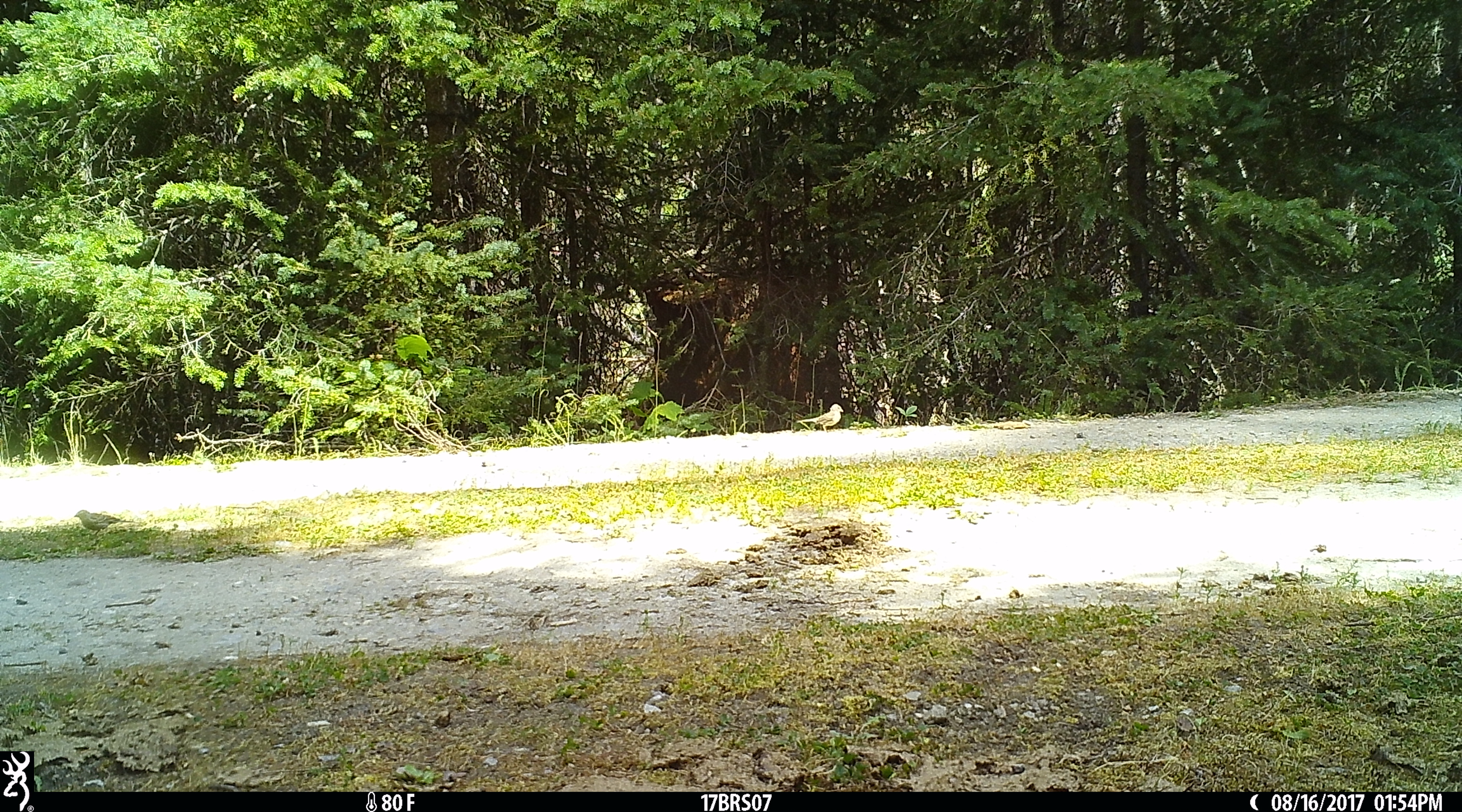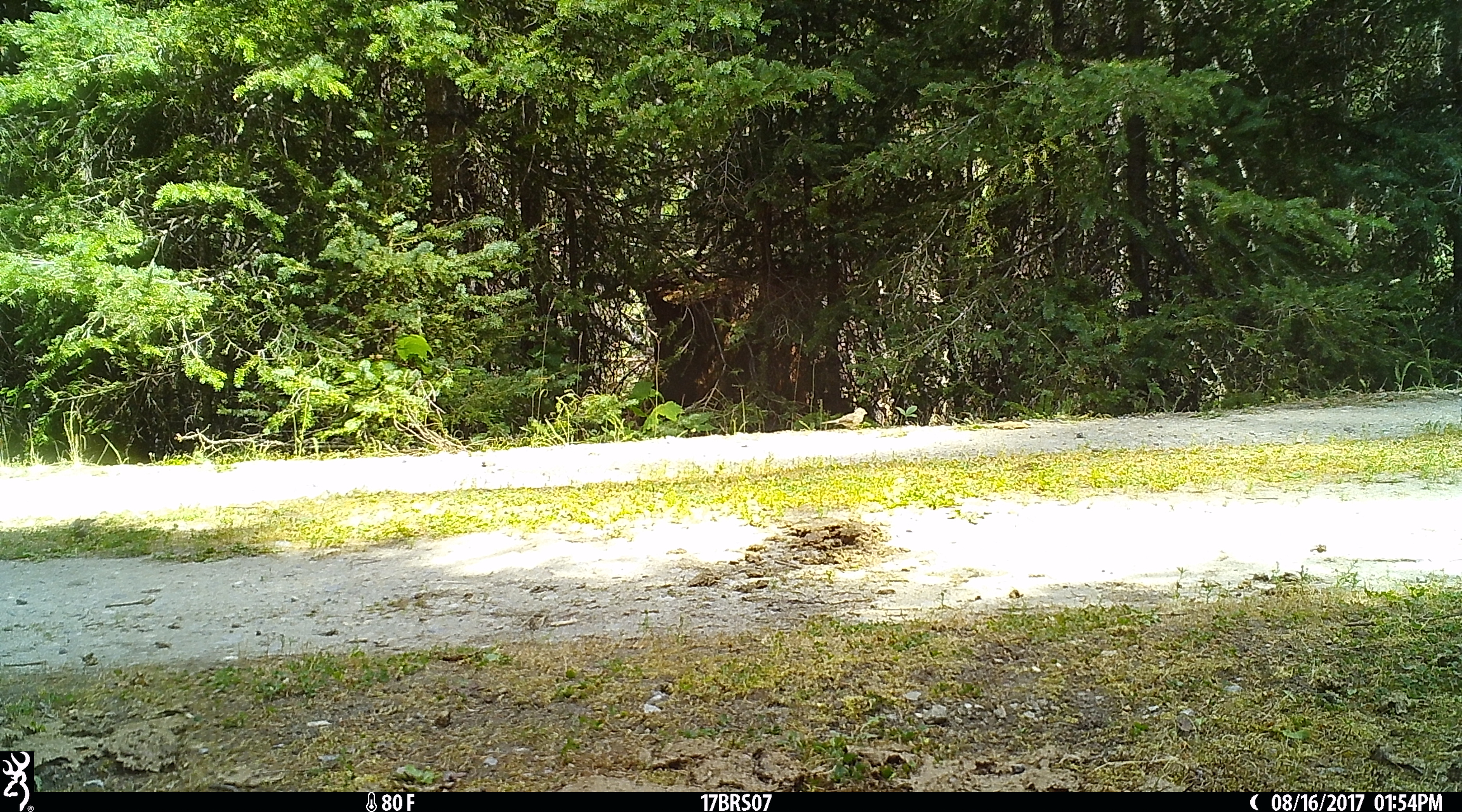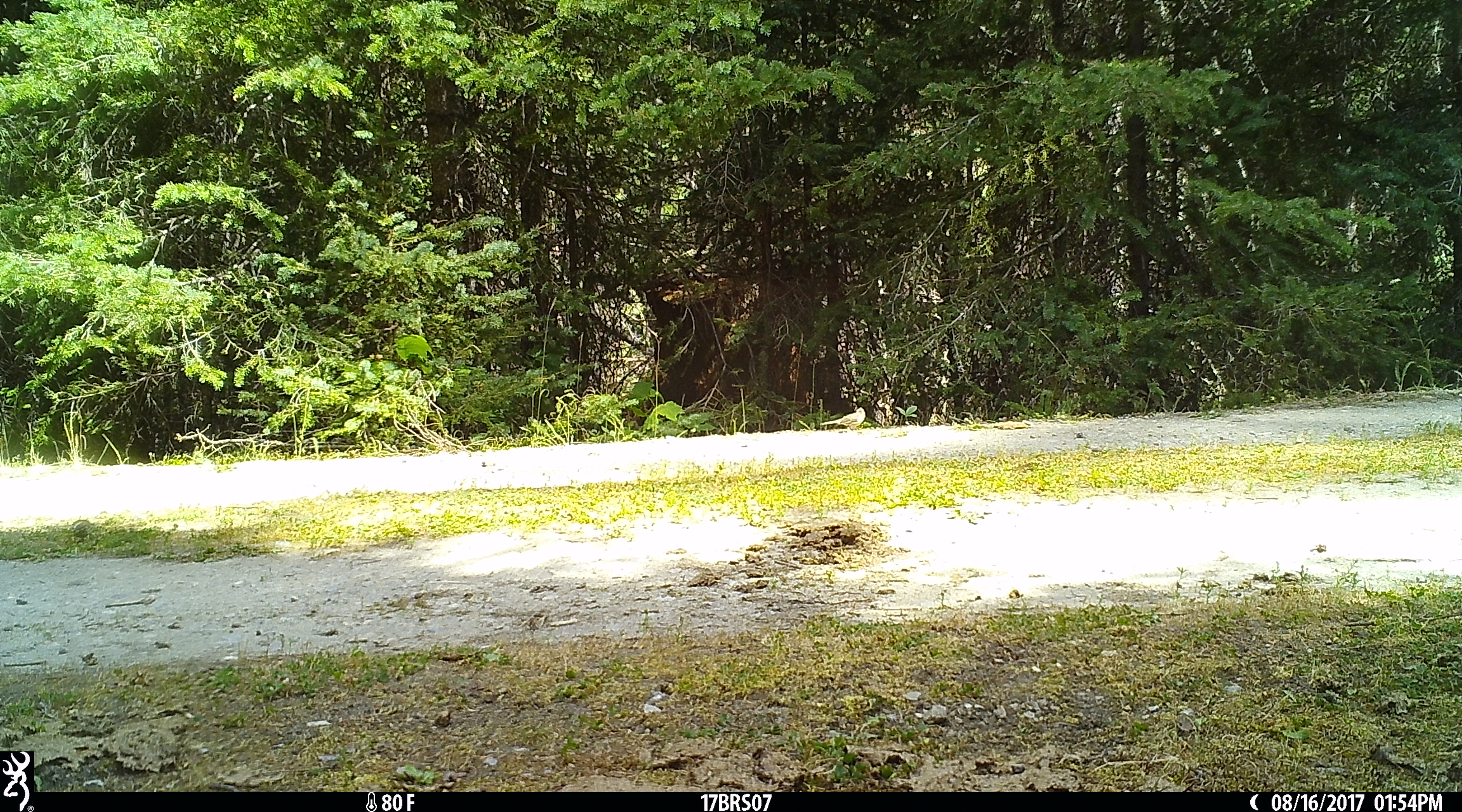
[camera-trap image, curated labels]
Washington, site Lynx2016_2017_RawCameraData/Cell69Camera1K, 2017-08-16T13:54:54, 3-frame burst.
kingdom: Animalia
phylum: Chordata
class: Aves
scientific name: Aves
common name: birds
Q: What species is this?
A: Aves (birds).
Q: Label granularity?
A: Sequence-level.